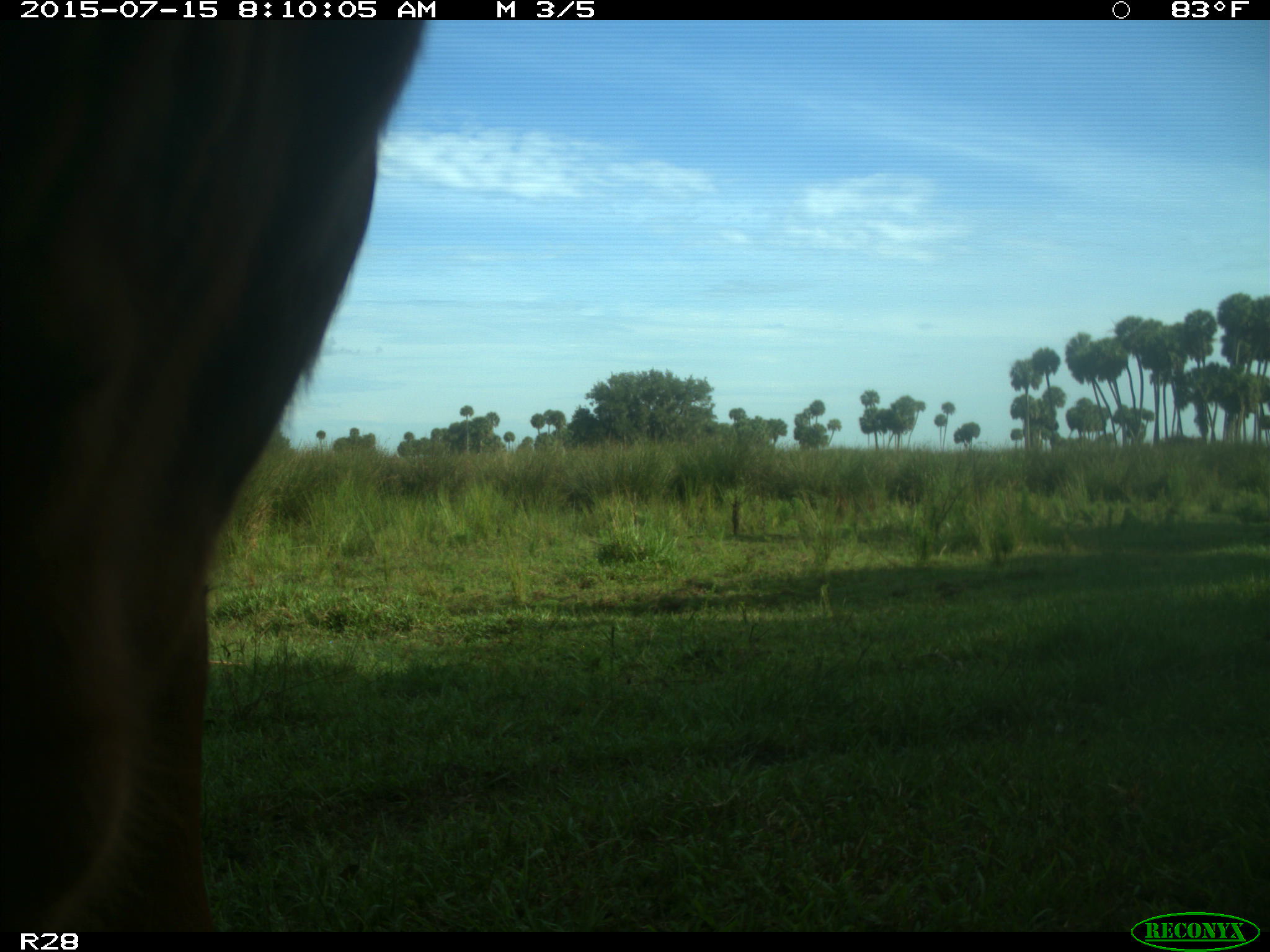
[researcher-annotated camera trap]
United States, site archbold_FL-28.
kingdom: Animalia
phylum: Chordata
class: Mammalia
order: Artiodactyla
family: Bovidae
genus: Bos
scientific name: Bos taurus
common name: domestic cow